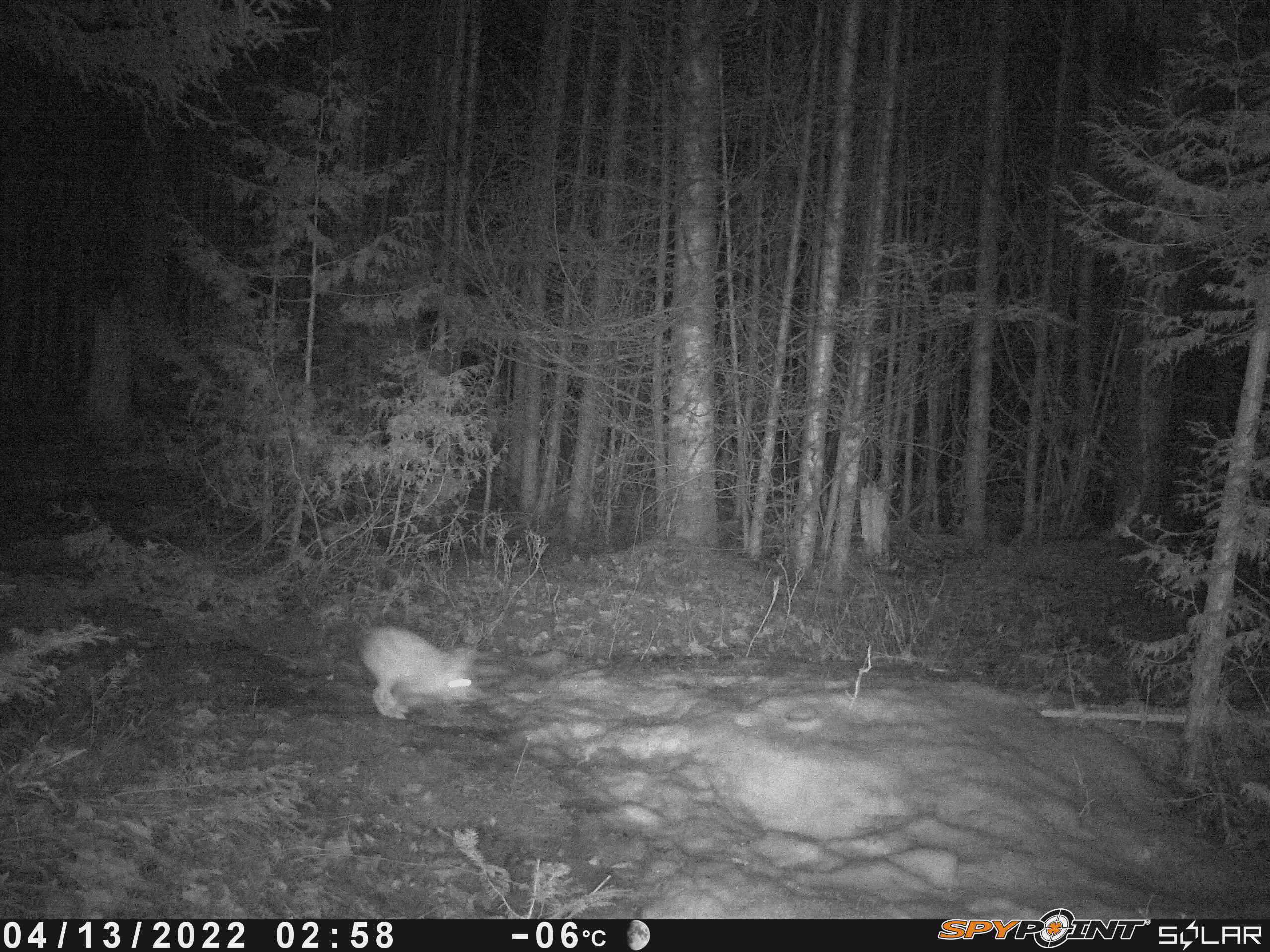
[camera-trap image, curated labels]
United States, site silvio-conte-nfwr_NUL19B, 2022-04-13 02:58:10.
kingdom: Animalia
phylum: Chordata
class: Mammalia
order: Artiodactyla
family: Cervidae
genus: Alces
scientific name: Alces alces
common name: moose